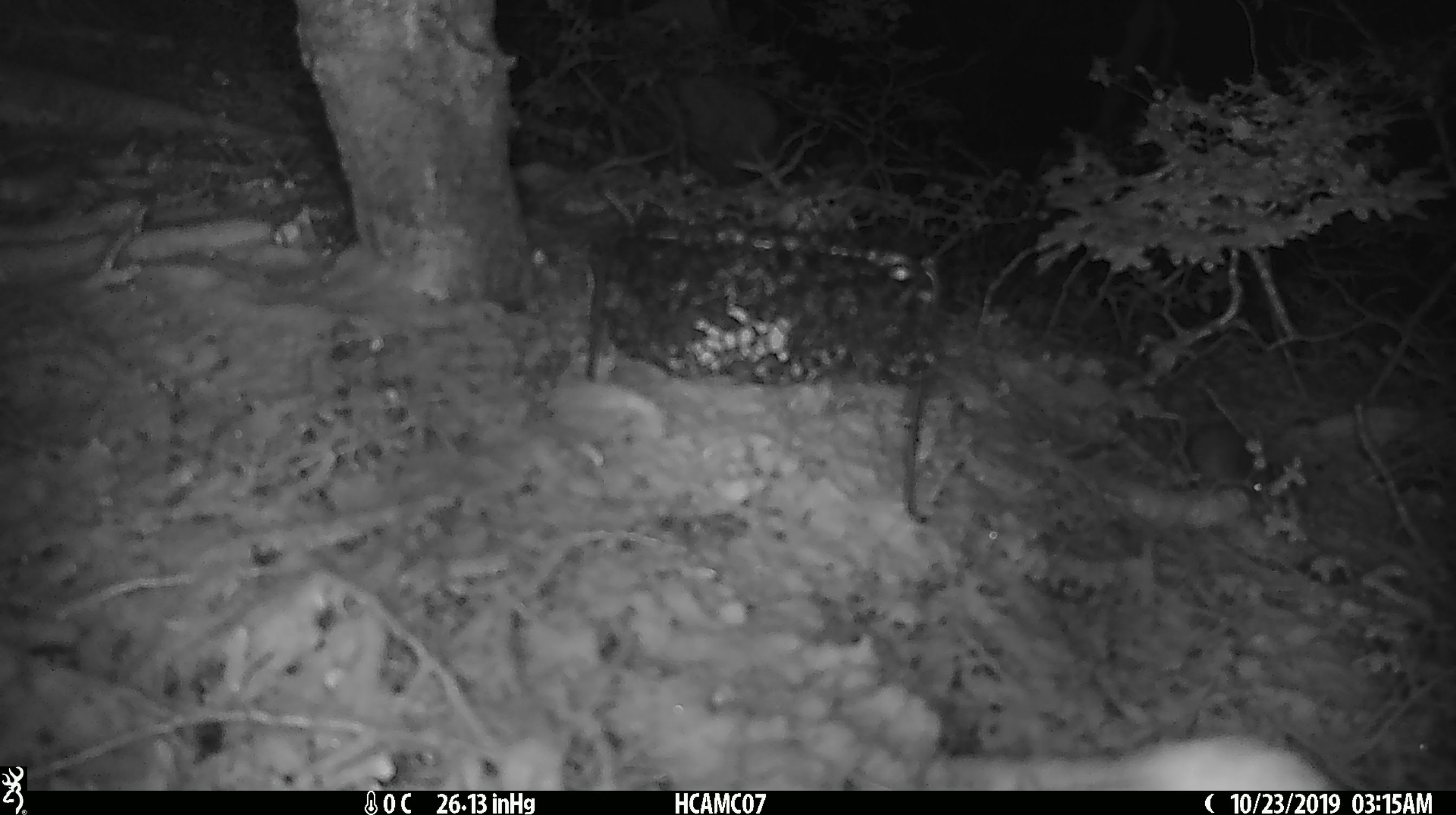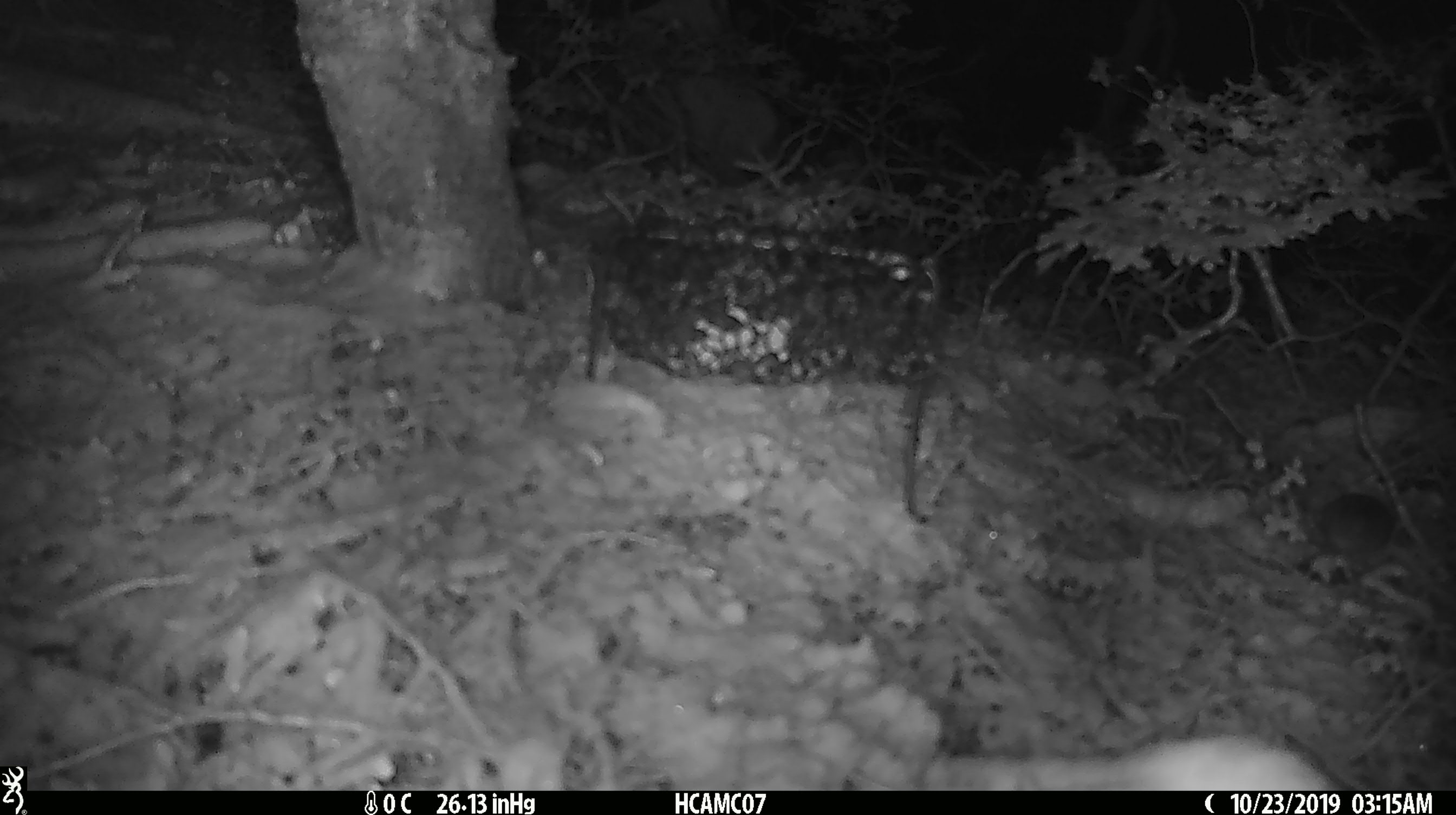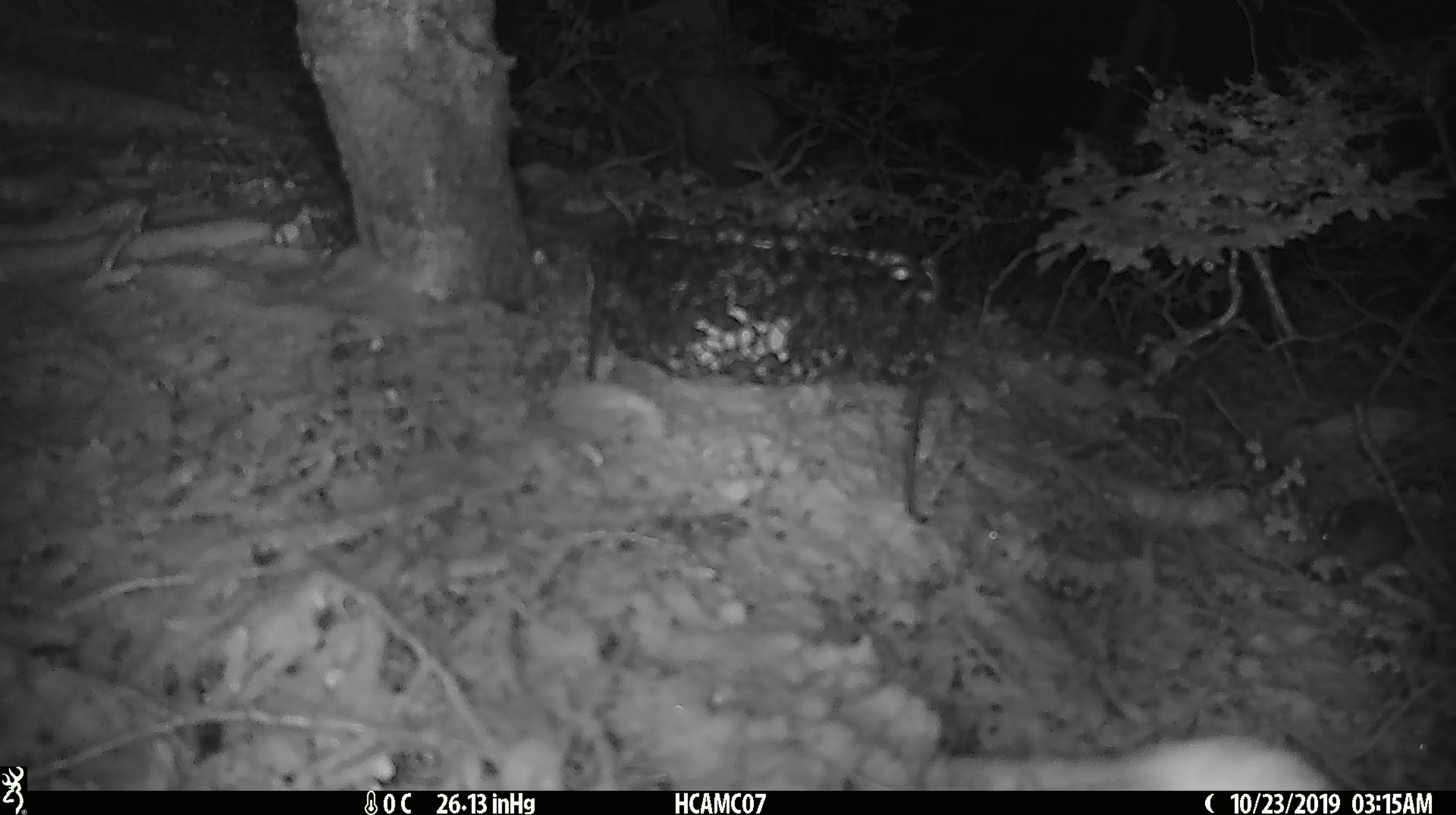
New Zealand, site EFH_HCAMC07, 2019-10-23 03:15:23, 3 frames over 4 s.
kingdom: Animalia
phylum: Chordata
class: Mammalia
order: Rodentia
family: Muridae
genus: Mus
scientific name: Mus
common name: mouse